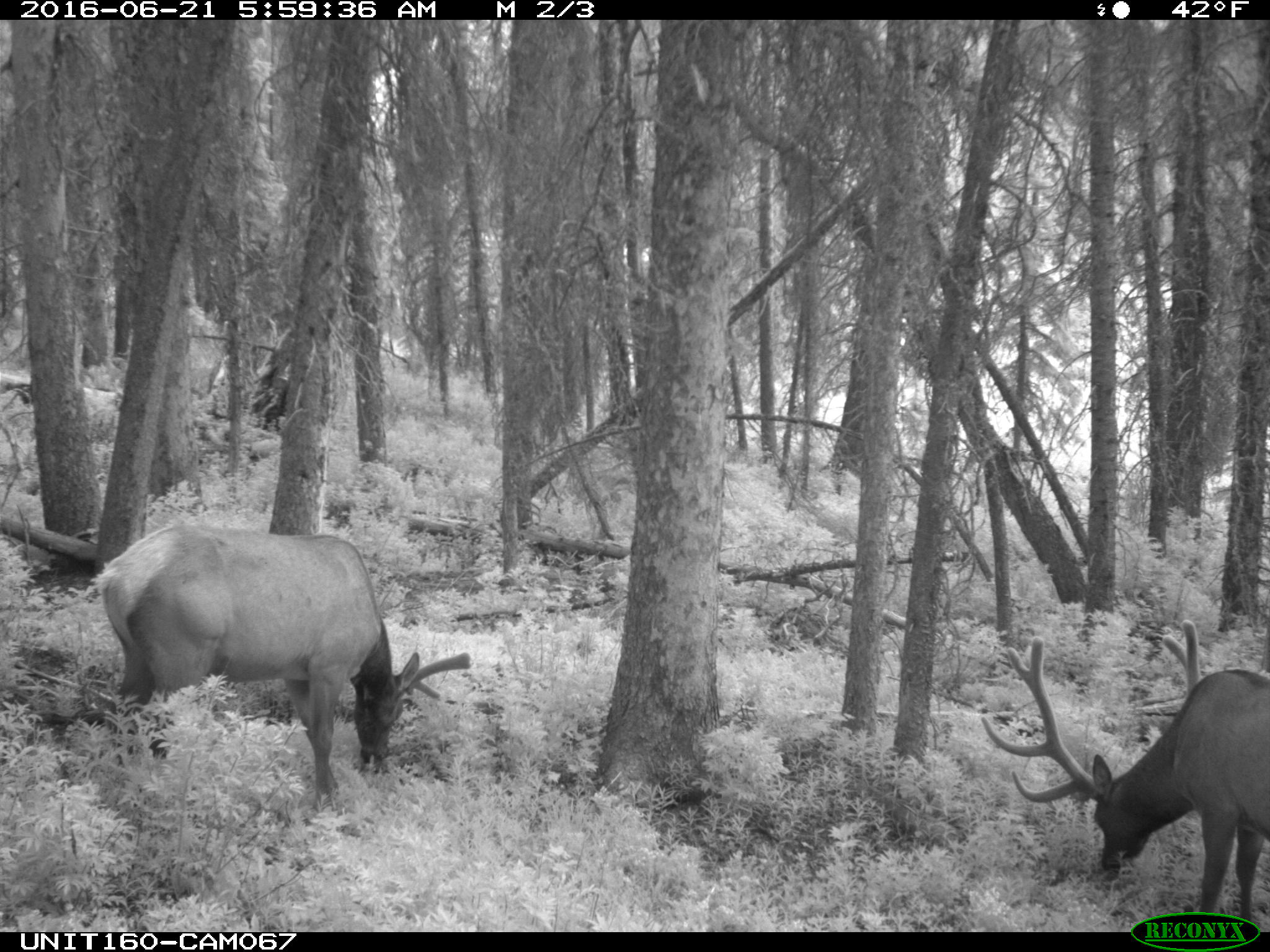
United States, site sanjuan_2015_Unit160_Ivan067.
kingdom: Animalia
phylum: Chordata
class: Mammalia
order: Artiodactyla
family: Cervidae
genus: Cervus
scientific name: Cervus elaphus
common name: red deer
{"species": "Cervus elaphus (red deer)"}